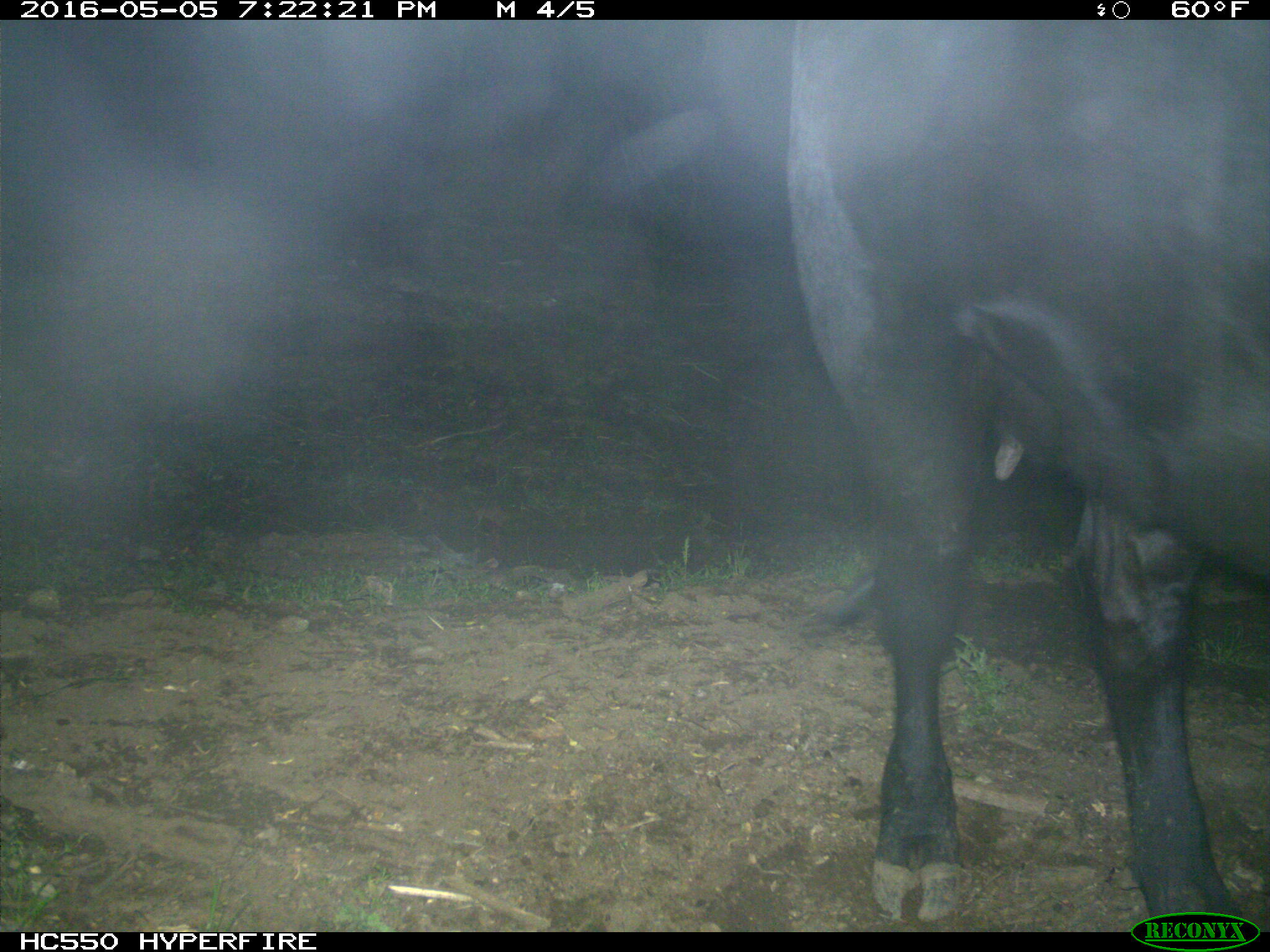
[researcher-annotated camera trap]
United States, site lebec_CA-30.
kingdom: Animalia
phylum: Chordata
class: Mammalia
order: Artiodactyla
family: Bovidae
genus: Bos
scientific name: Bos taurus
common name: domestic cow